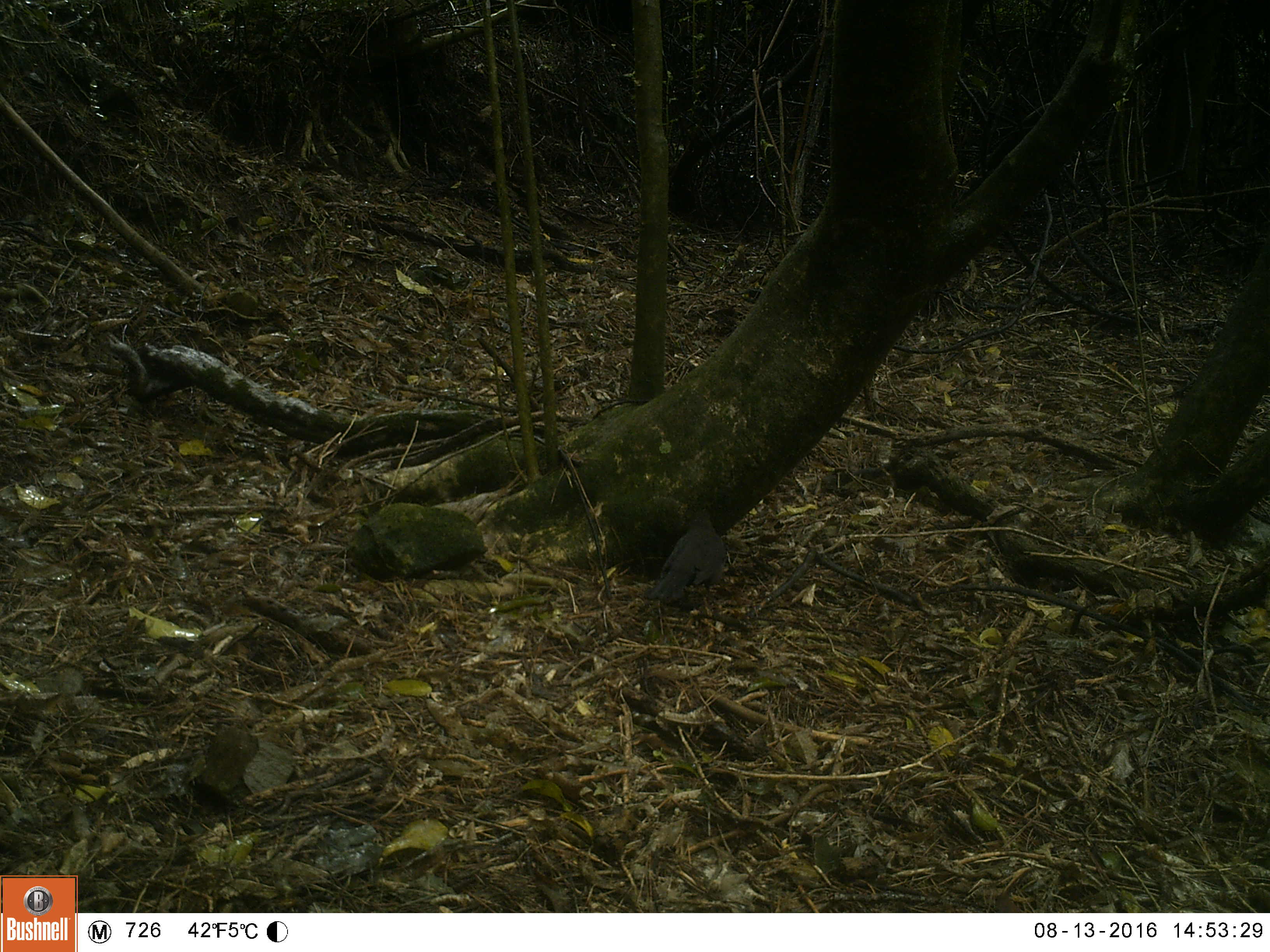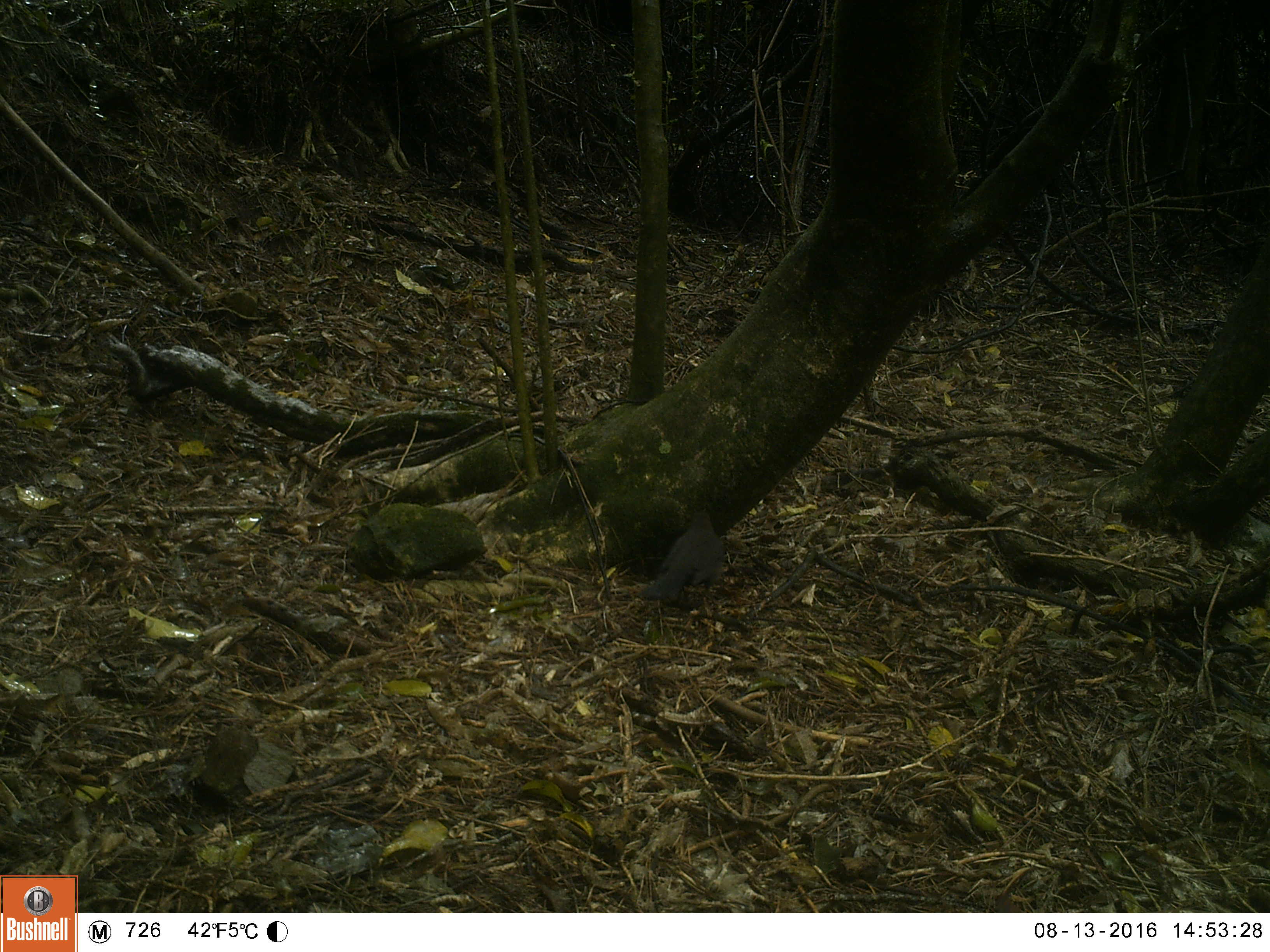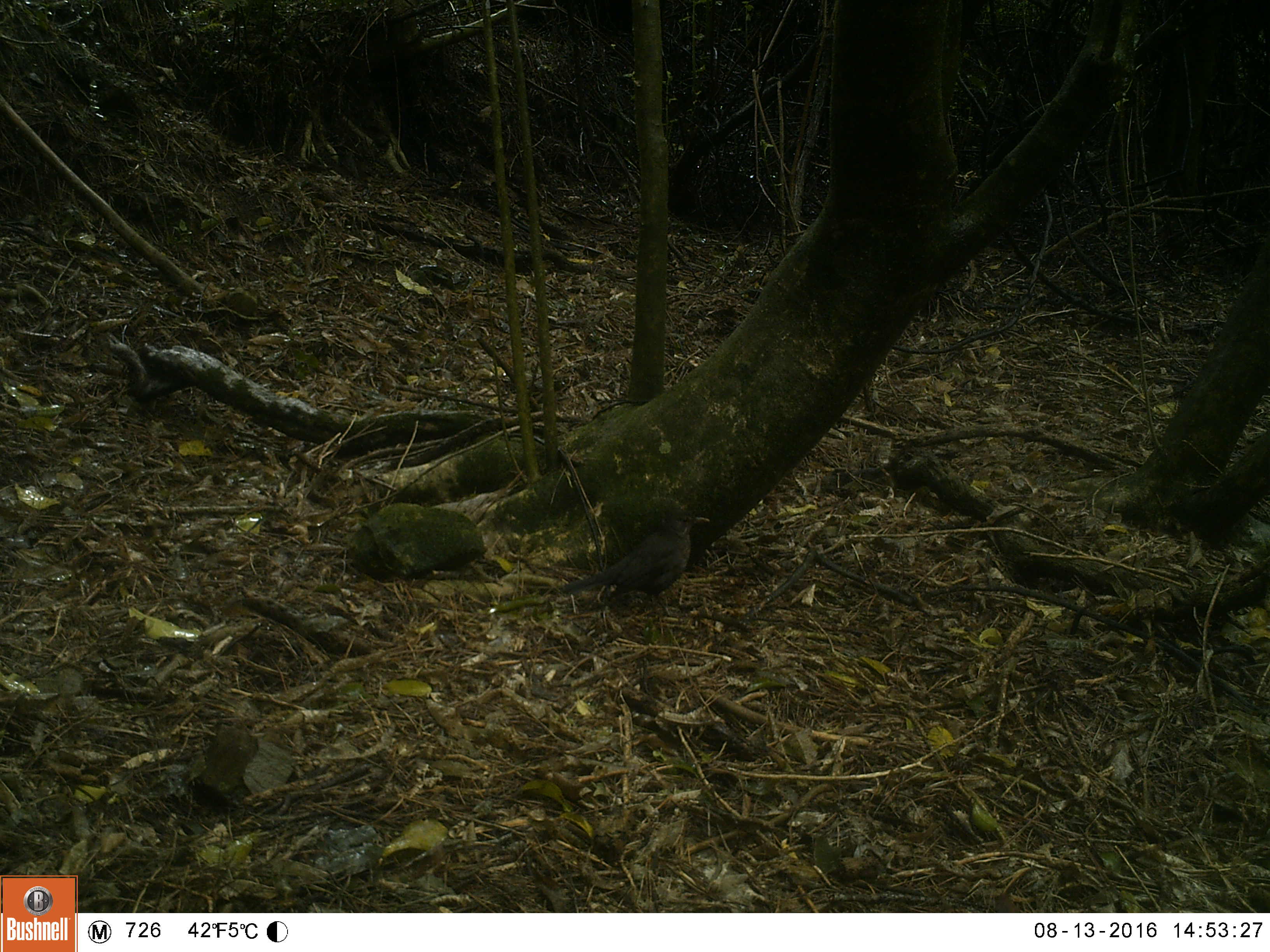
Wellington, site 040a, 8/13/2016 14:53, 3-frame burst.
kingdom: Animalia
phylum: Chordata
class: Aves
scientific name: Aves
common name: bird